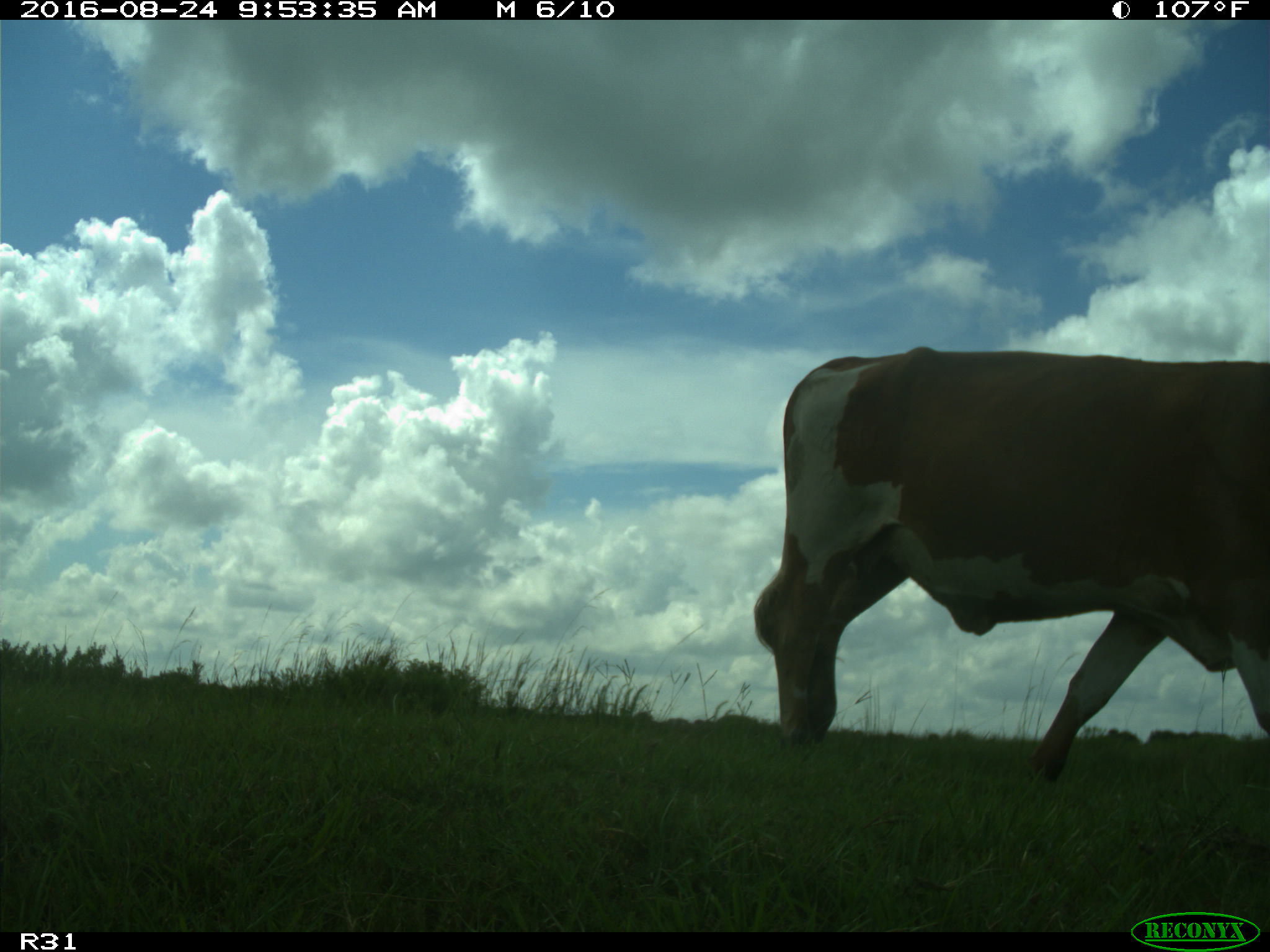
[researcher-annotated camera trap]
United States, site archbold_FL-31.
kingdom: Animalia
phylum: Chordata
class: Mammalia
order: Artiodactyla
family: Bovidae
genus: Bos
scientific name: Bos taurus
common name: domestic cow